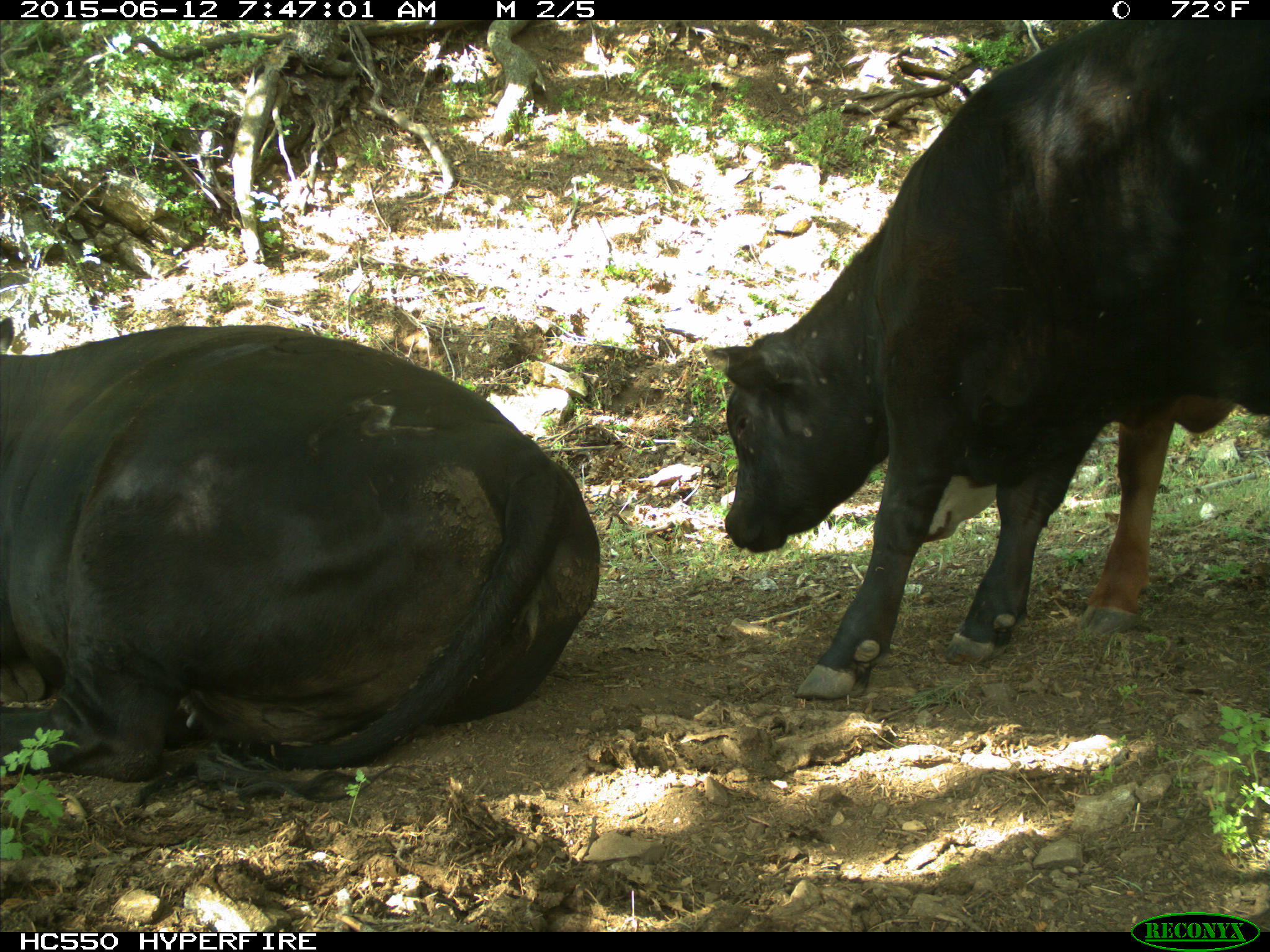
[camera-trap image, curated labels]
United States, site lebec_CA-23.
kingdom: Animalia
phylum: Chordata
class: Mammalia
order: Artiodactyla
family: Bovidae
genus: Bos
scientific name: Bos taurus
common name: domestic cow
Bos taurus (domestic cow).